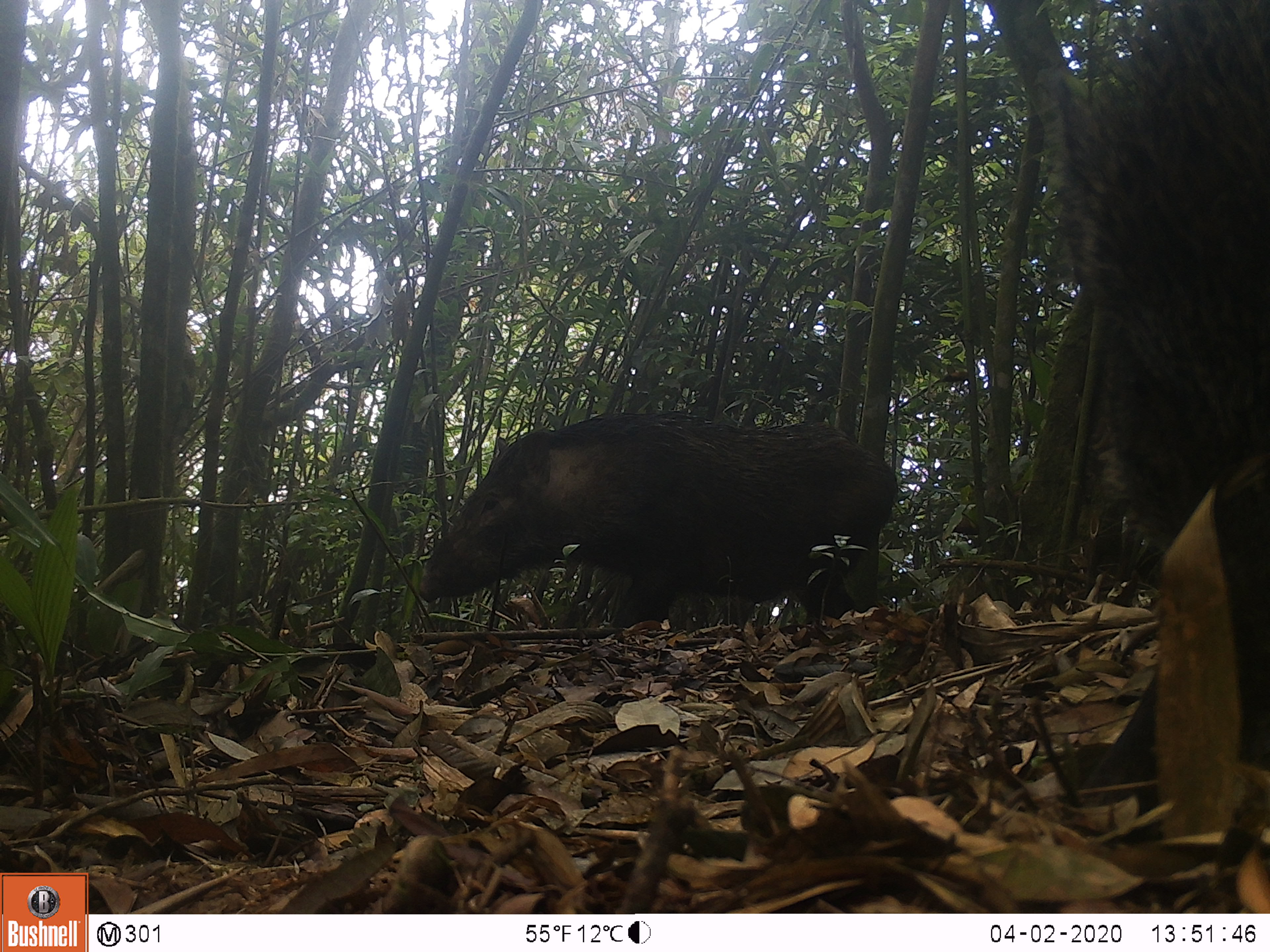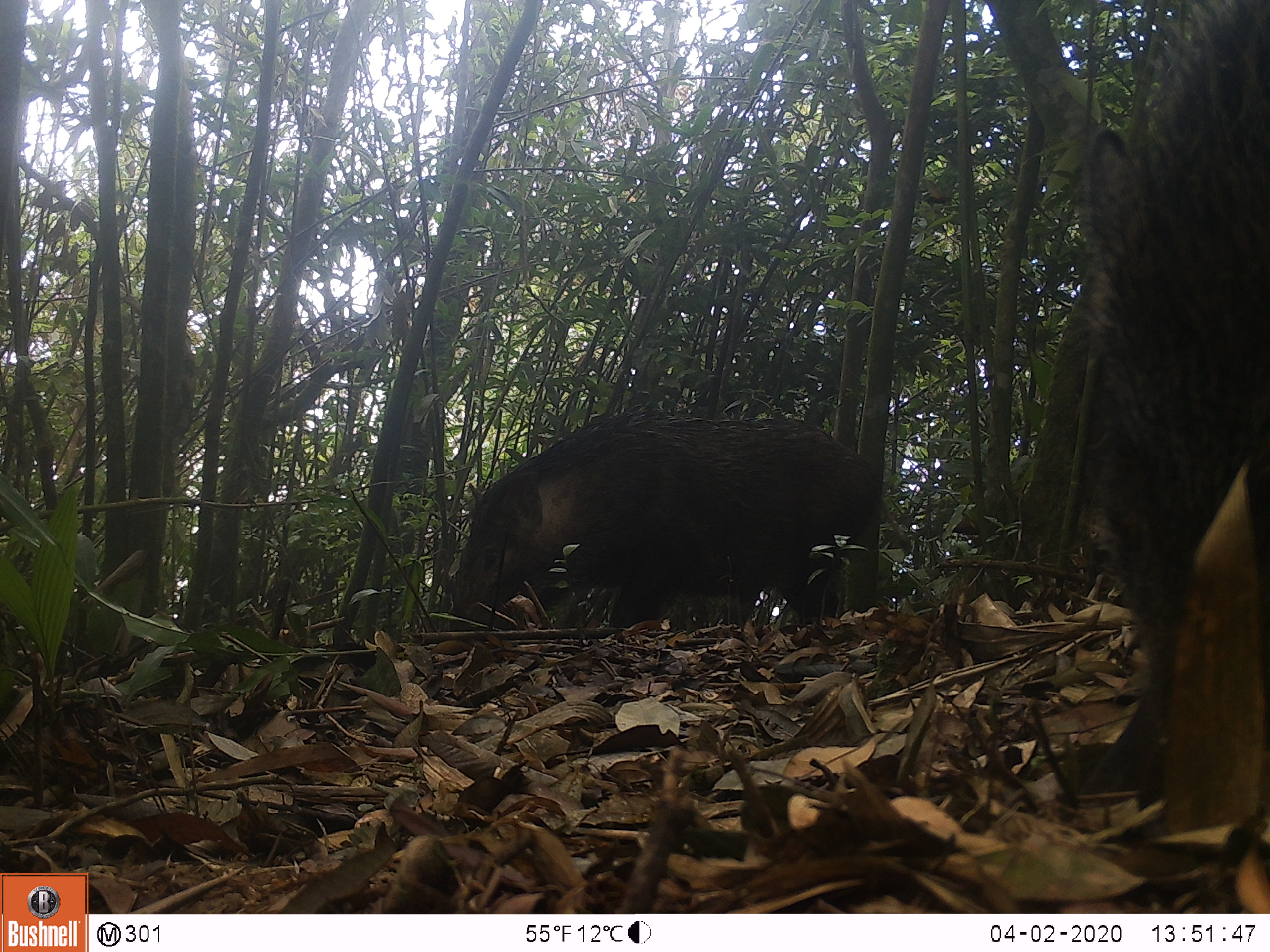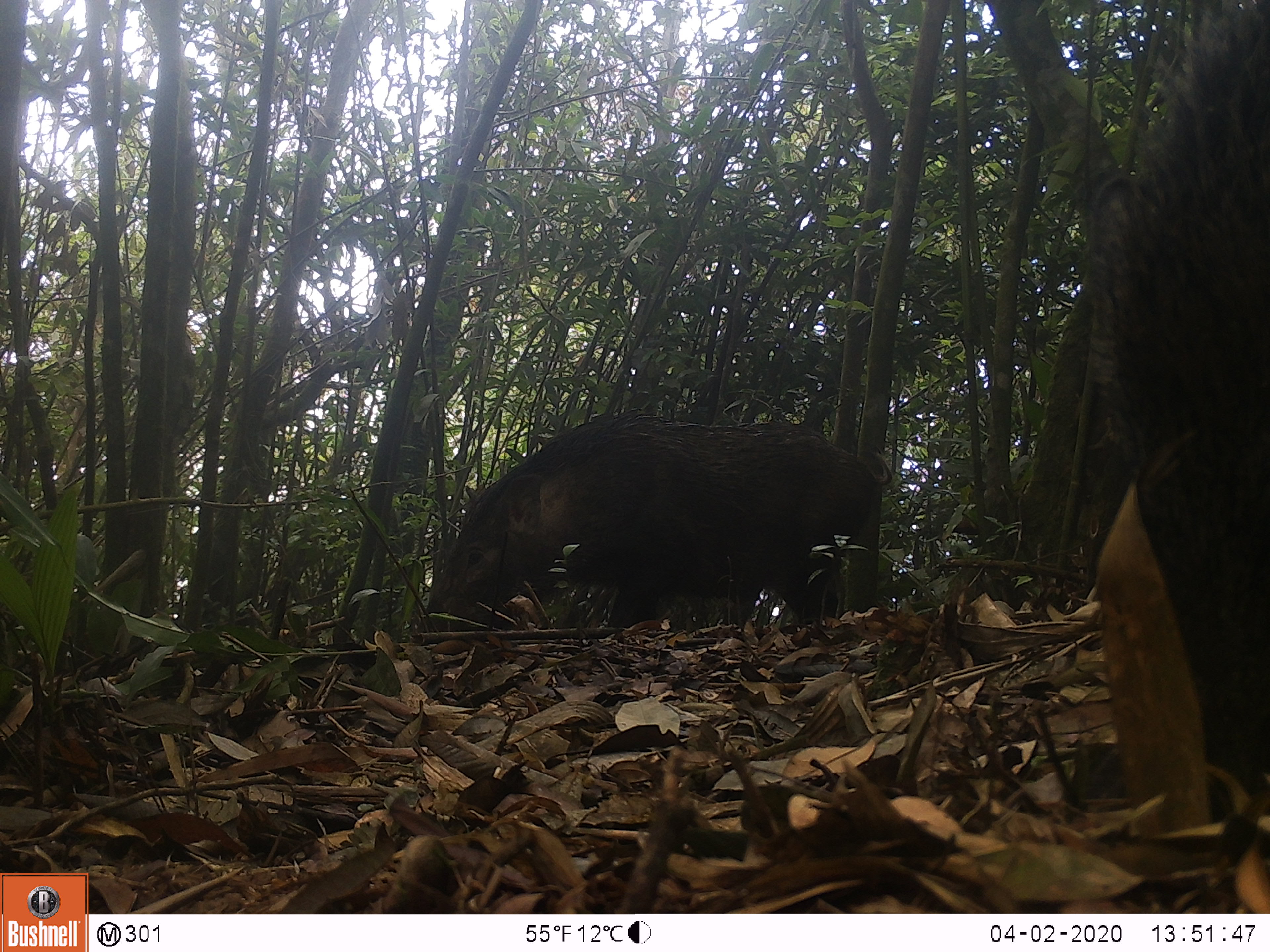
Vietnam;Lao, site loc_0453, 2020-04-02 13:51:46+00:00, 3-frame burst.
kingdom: Animalia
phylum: Chordata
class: Mammalia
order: Artiodactyla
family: Suidae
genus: Sus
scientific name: Sus scrofa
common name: eurasian wild pig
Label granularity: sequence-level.